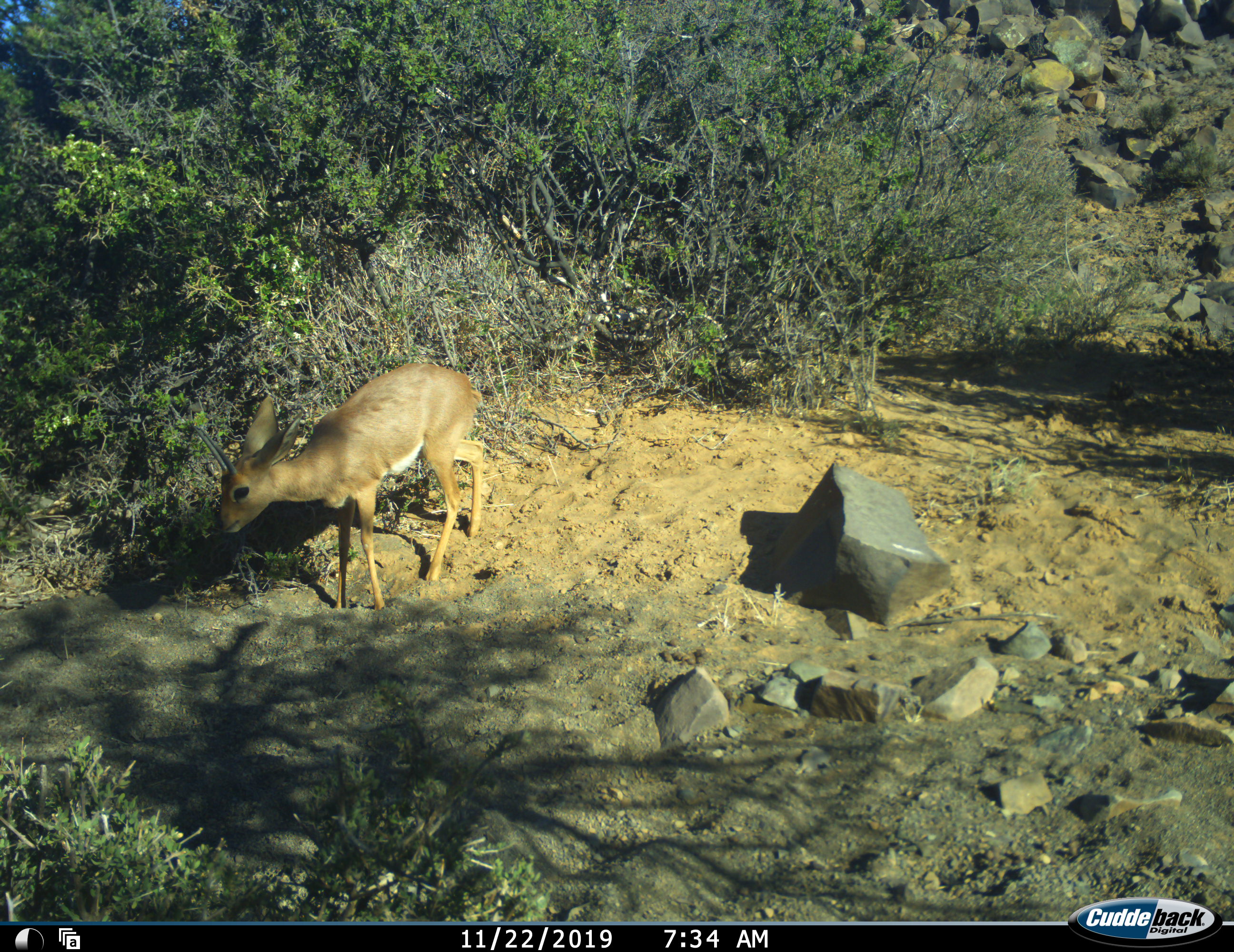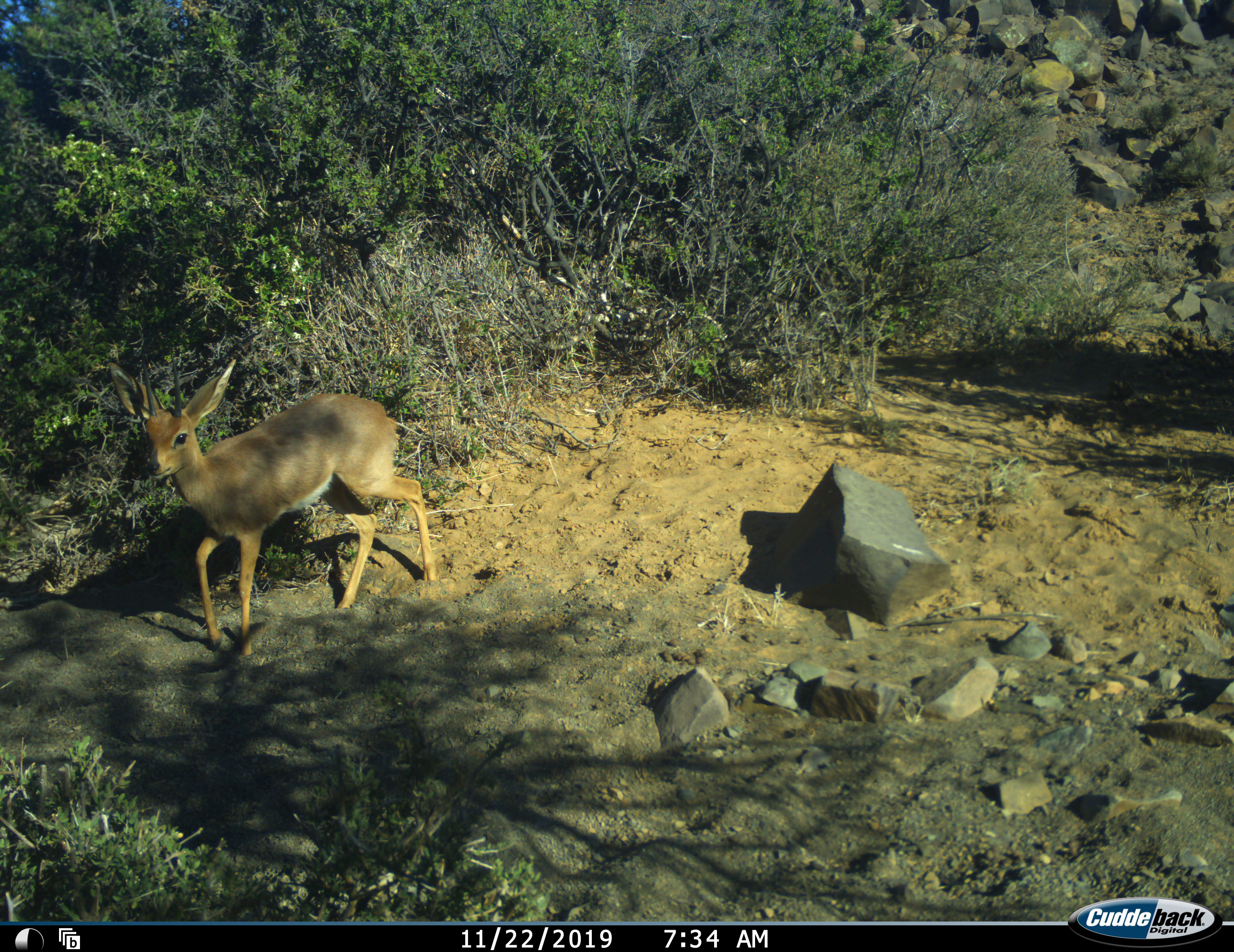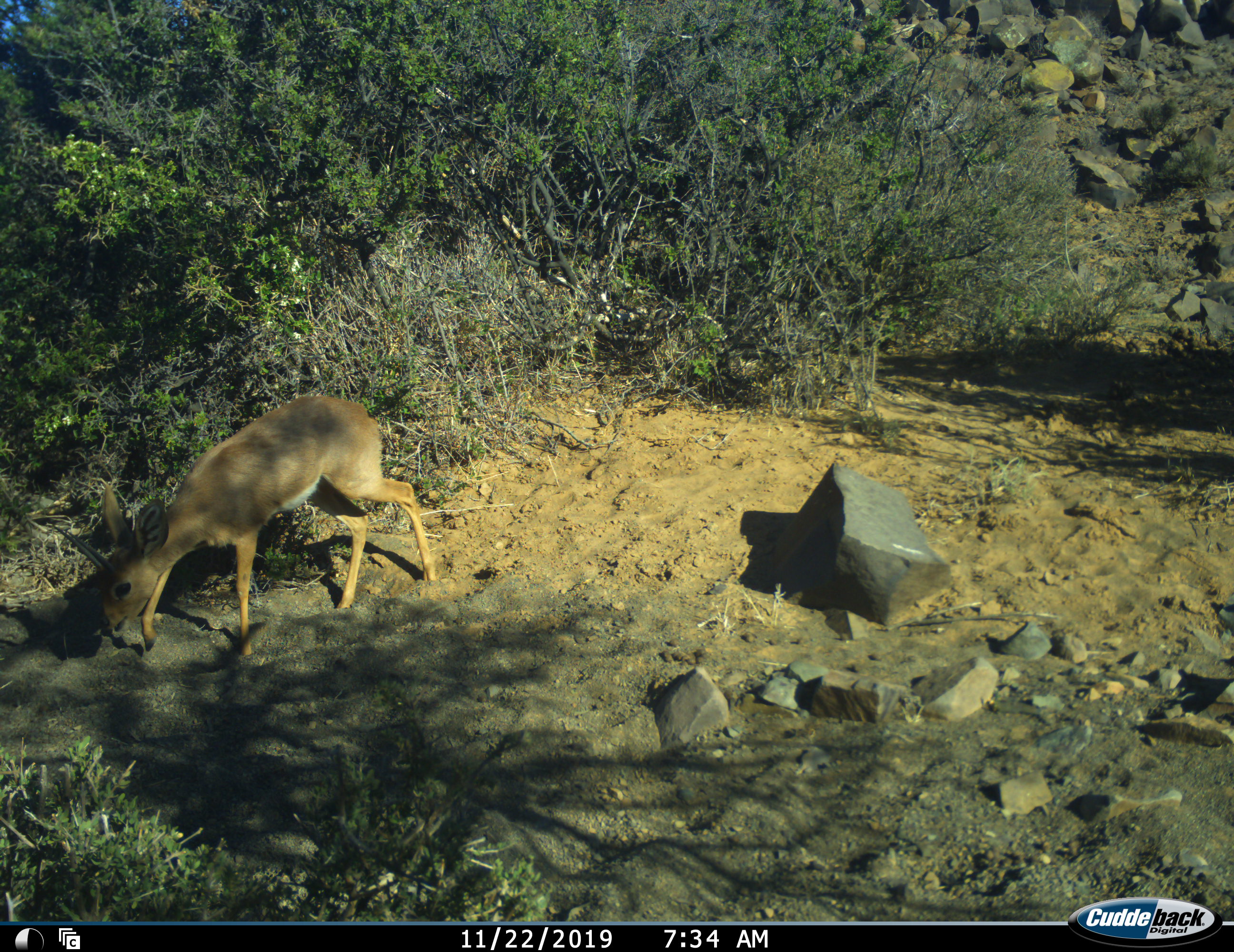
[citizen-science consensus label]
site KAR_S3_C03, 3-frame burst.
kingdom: Animalia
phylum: Chordata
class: Mammalia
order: Artiodactyla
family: Bovidae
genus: Raphicerus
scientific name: Raphicerus campestris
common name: steenbok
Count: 1.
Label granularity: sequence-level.